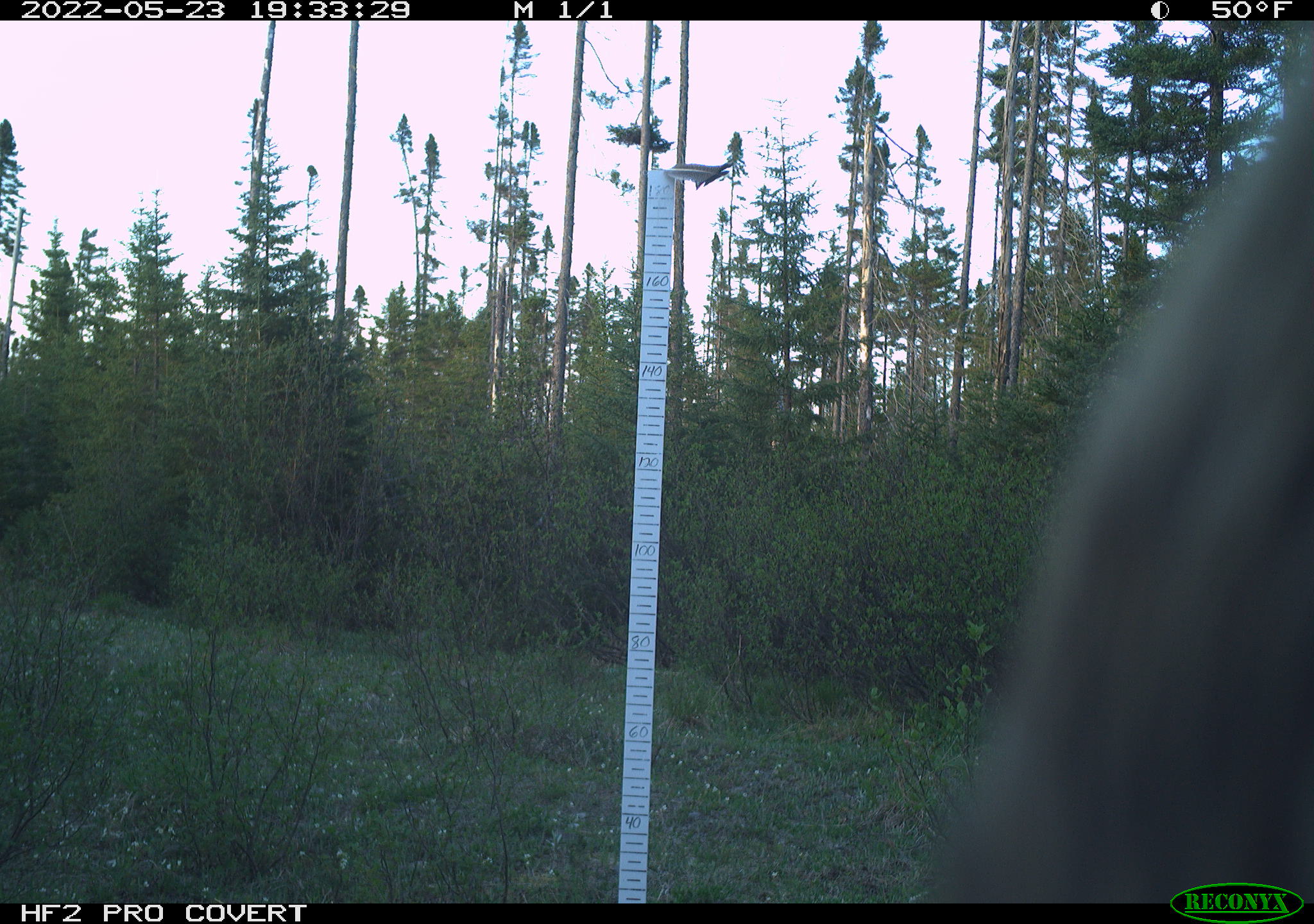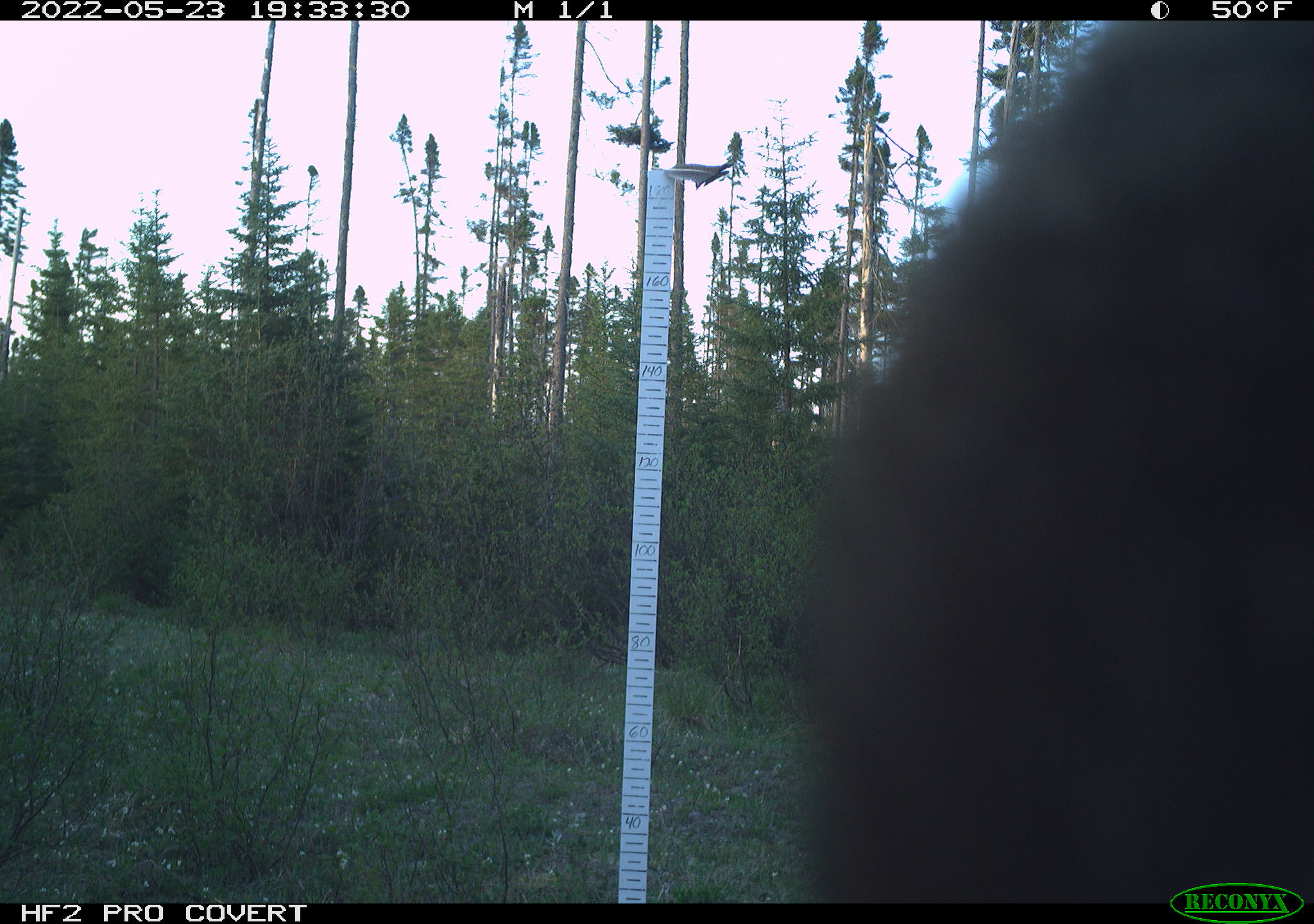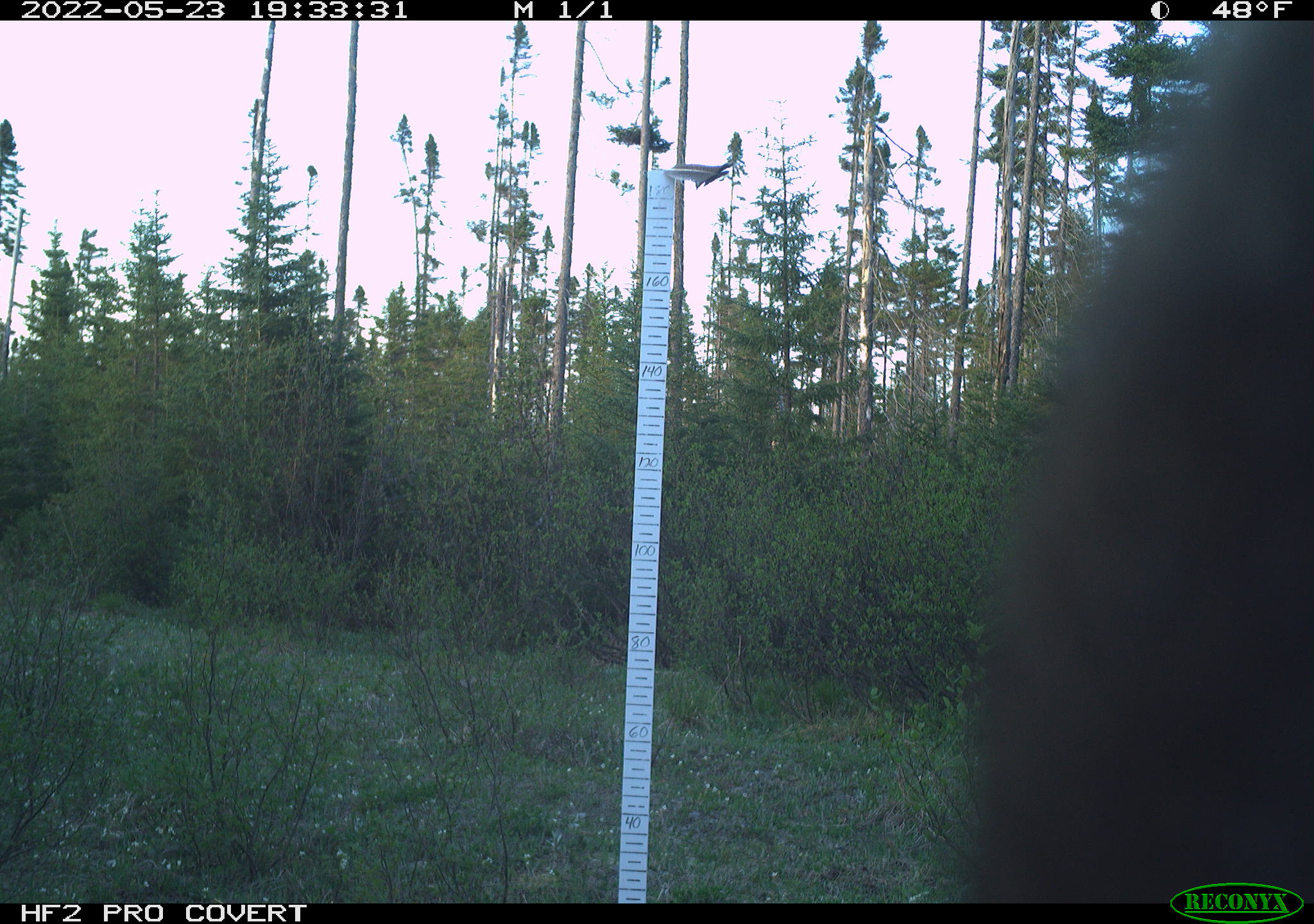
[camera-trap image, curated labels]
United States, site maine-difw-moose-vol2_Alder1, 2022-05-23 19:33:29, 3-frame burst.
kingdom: Animalia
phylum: Chordata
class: Mammalia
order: Artiodactyla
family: Cervidae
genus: Alces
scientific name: Alces alces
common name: moose